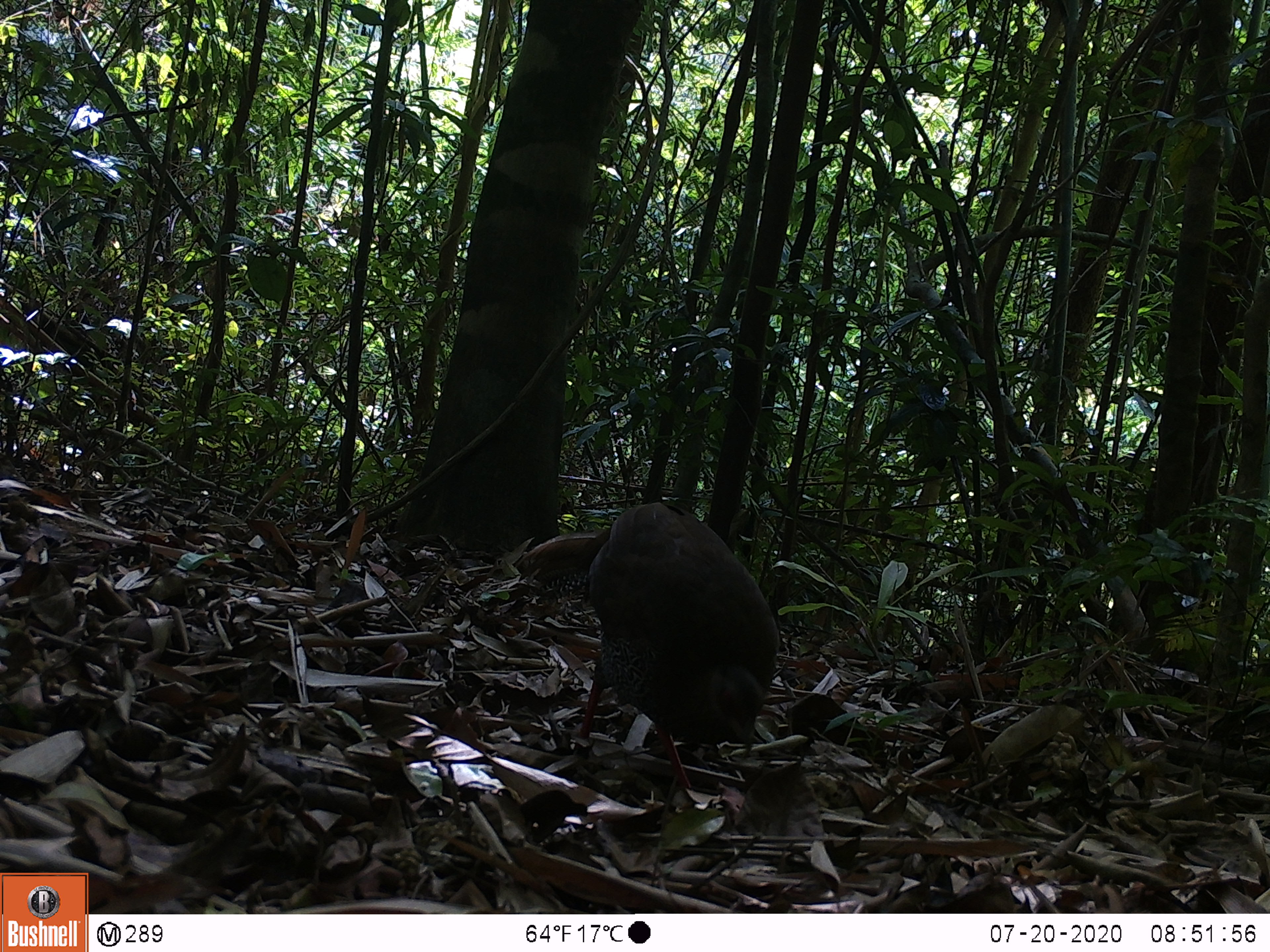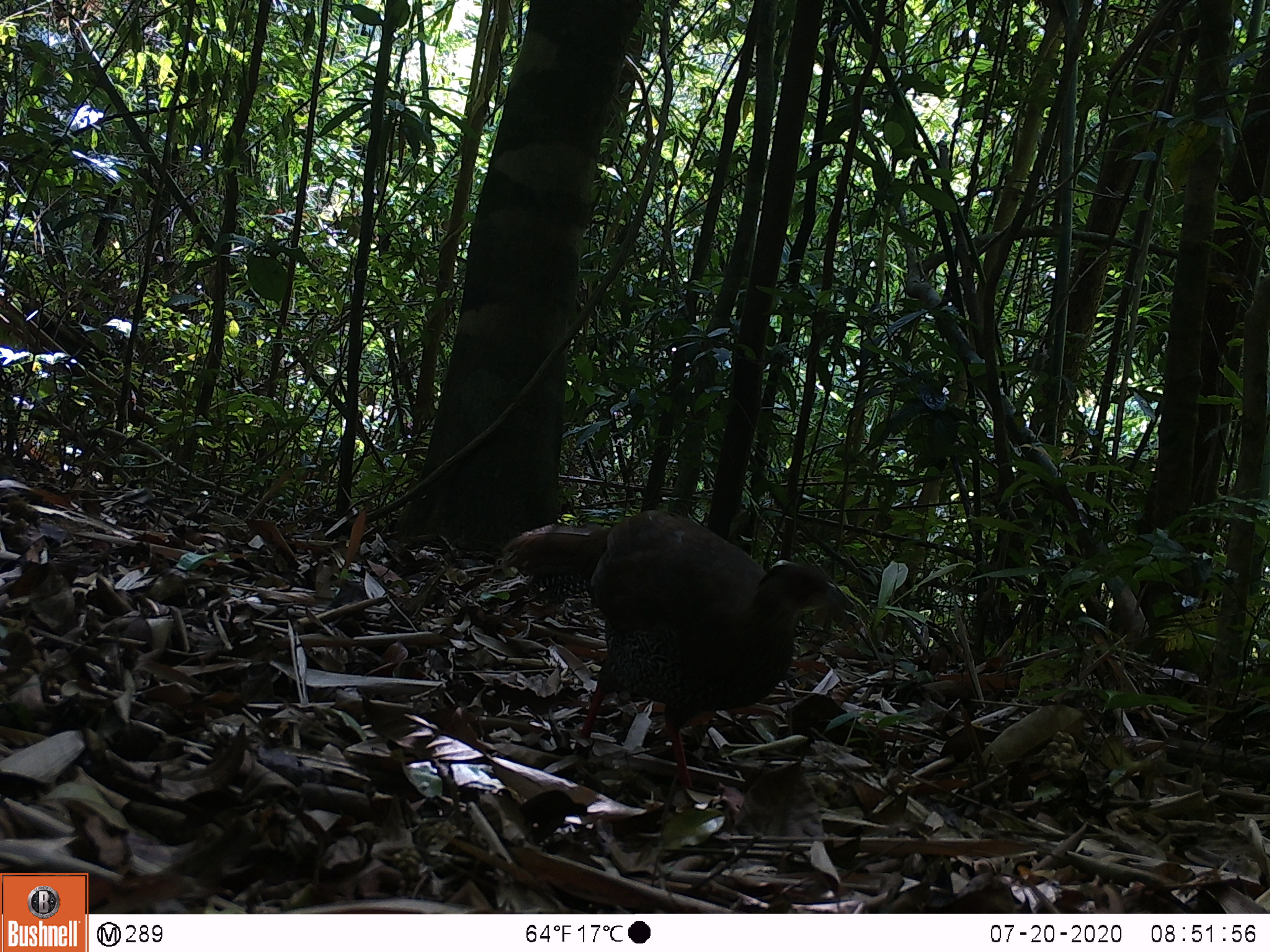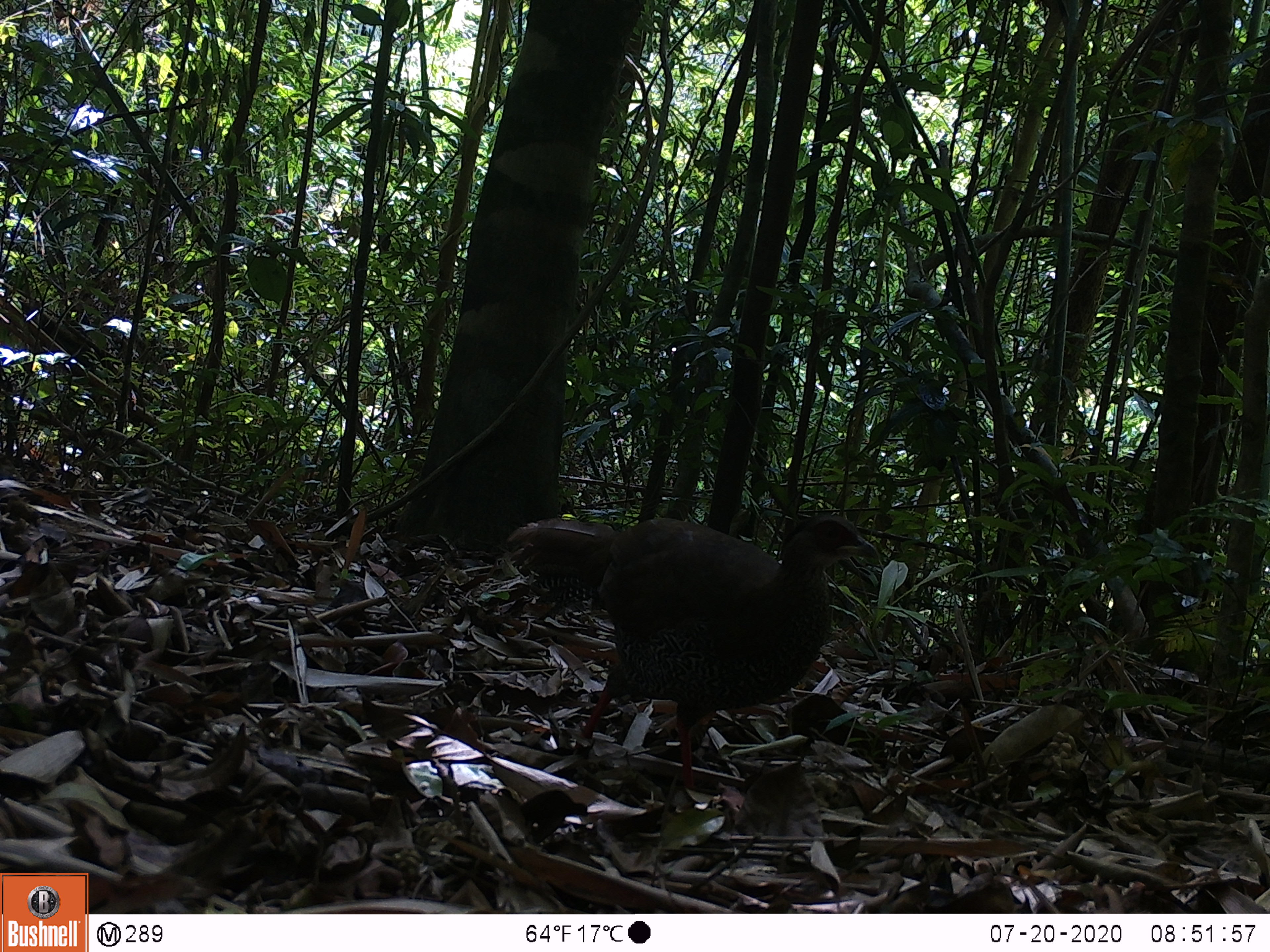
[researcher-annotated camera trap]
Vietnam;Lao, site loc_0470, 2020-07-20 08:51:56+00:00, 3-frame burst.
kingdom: Animalia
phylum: Chordata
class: Aves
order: Galliformes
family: Phasianidae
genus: Lophura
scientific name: Lophura nycthemera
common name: silver pheasant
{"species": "silver pheasant (Lophura nycthemera)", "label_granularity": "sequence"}